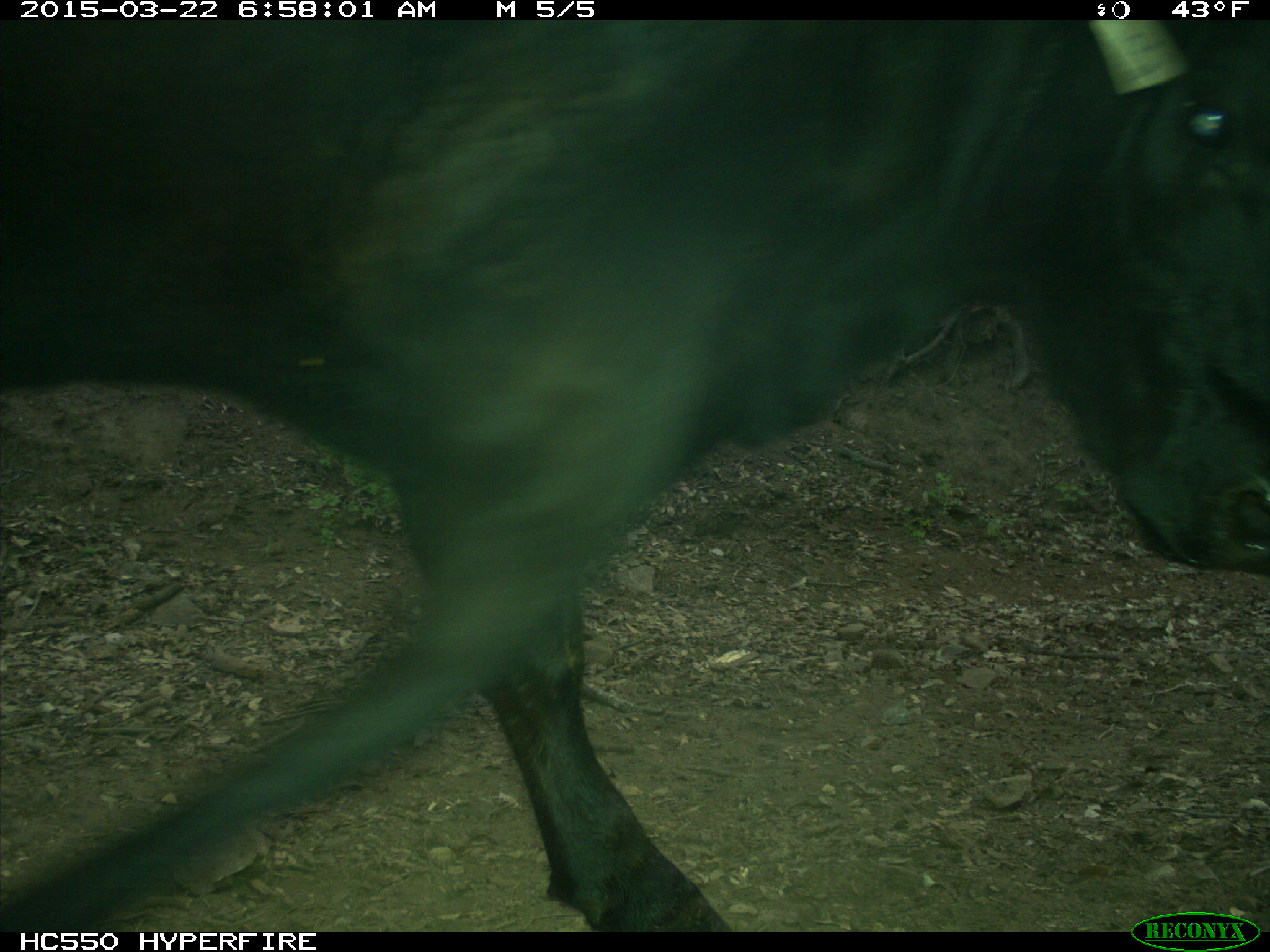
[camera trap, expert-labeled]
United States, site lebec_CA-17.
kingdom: Animalia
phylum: Chordata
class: Mammalia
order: Artiodactyla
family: Bovidae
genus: Bos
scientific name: Bos taurus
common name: domestic cow